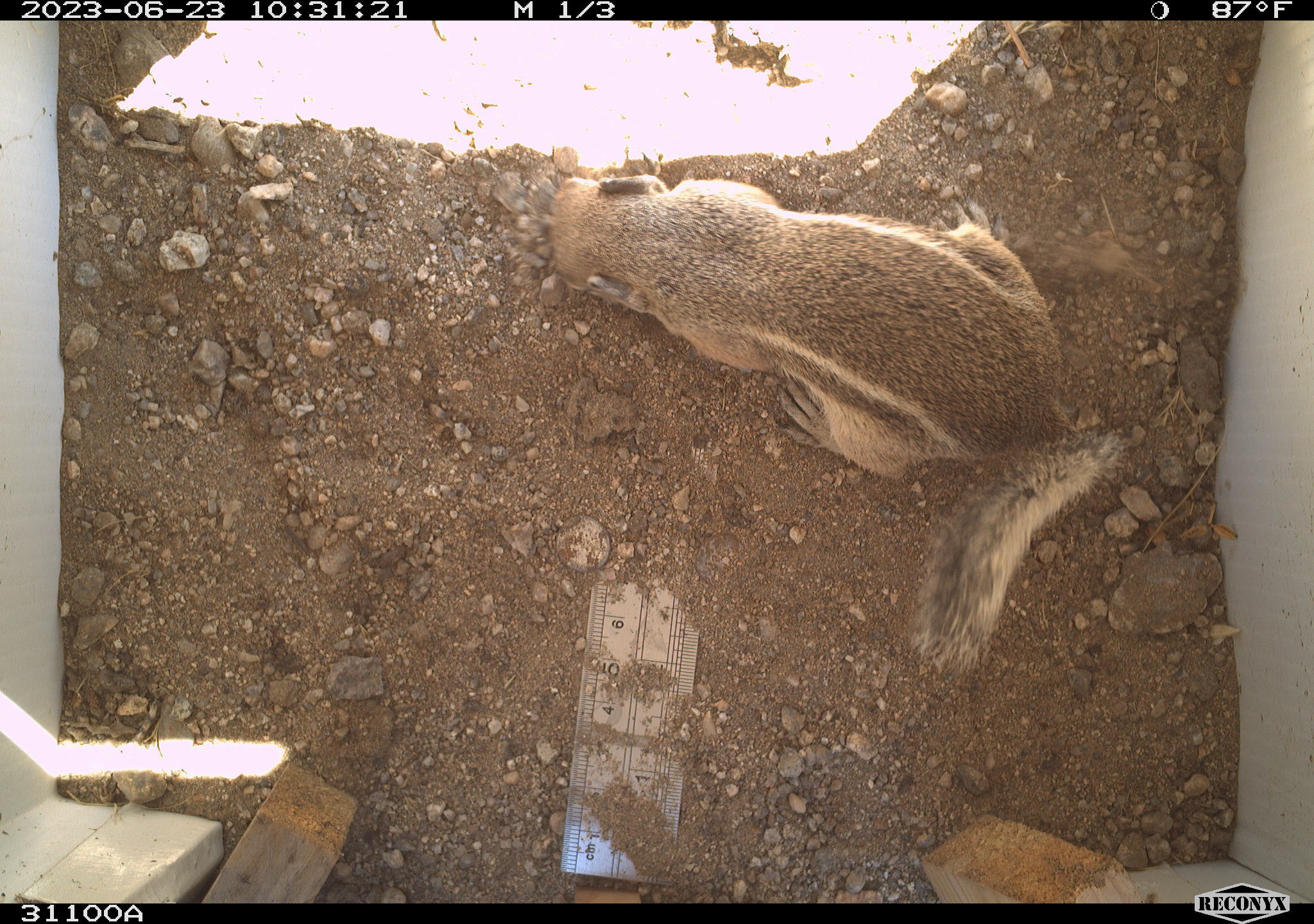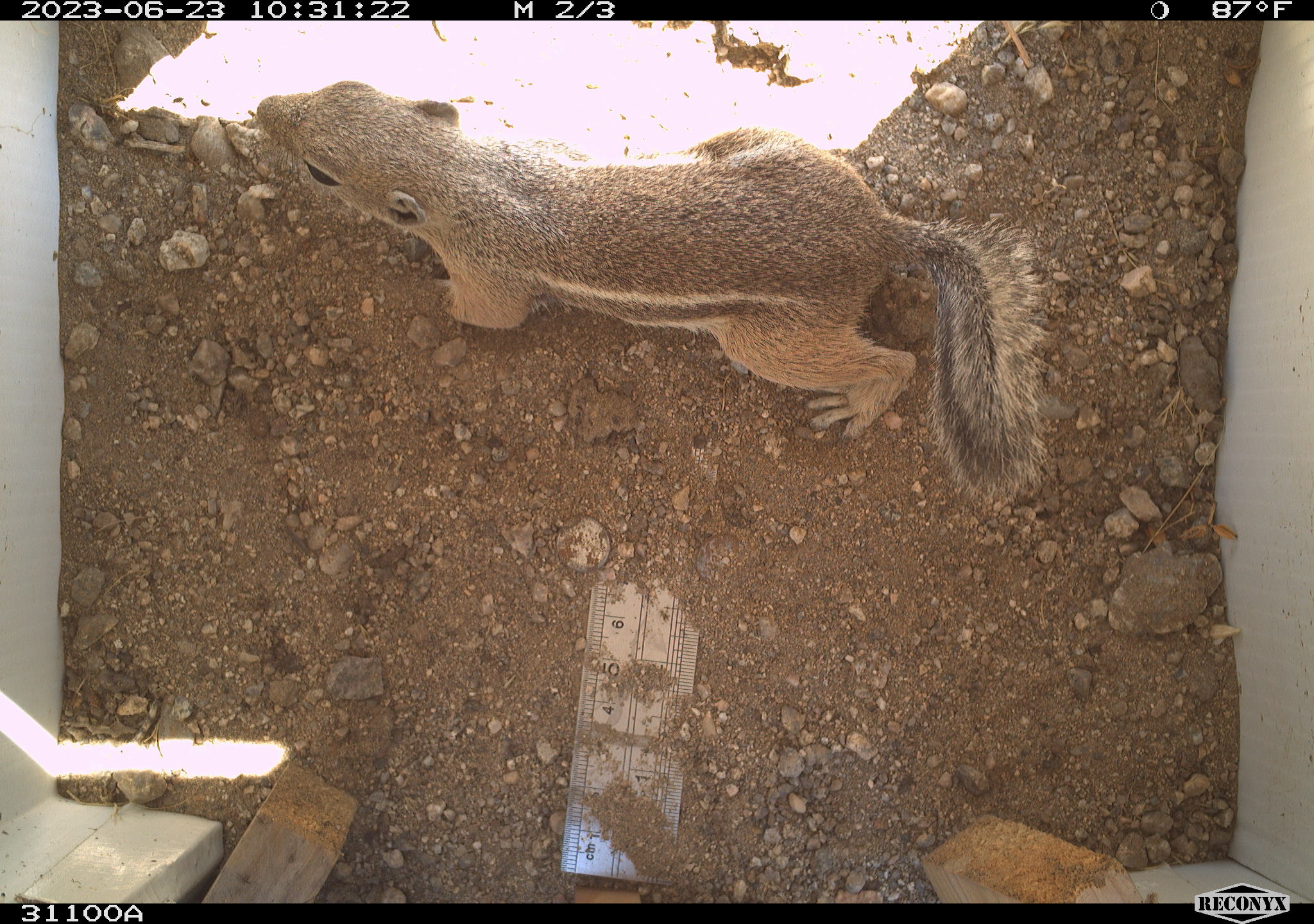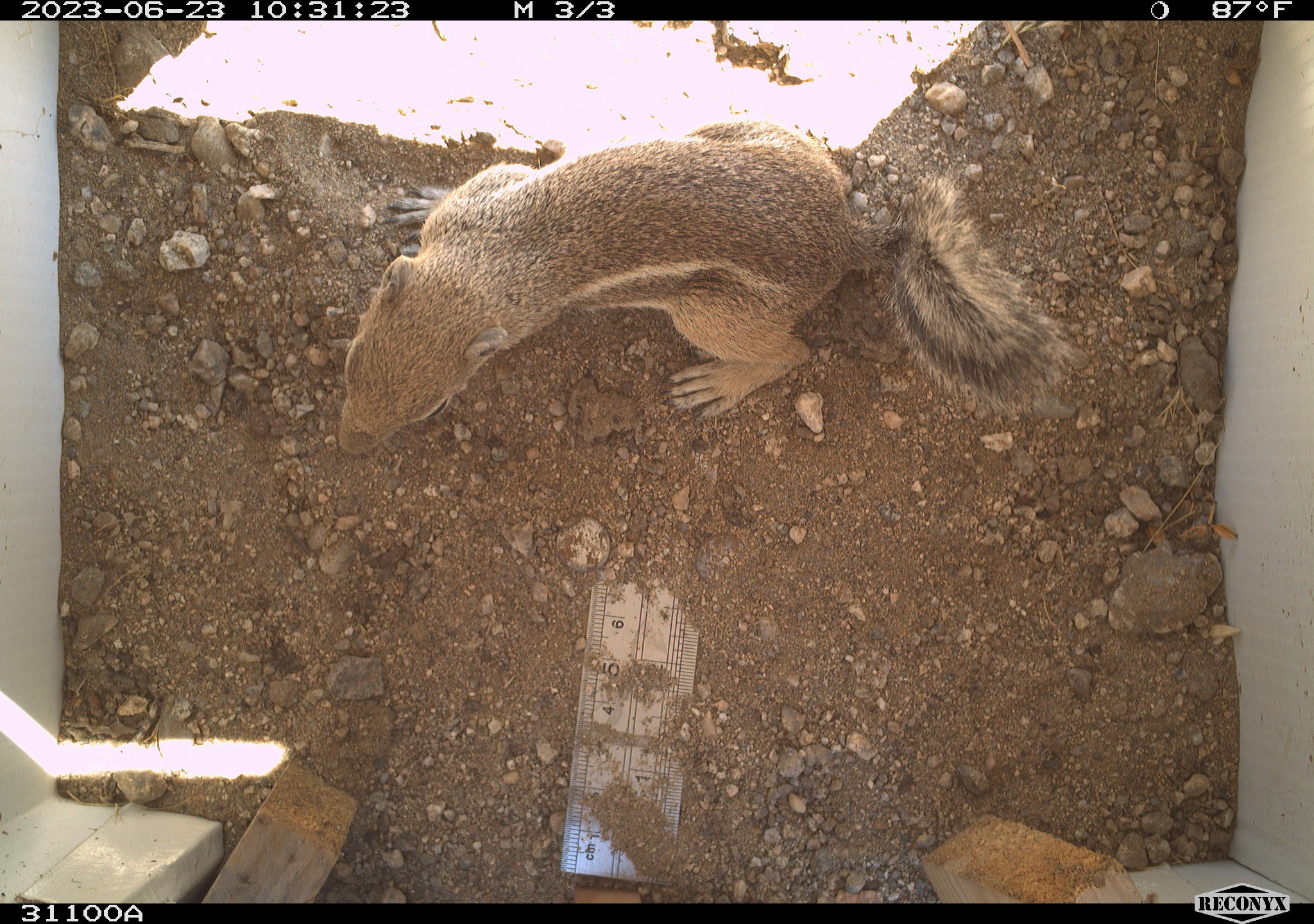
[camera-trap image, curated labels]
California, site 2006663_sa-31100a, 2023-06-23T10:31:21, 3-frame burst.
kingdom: Animalia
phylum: Chordata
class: Mammalia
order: Rodentia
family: Sciuridae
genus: Ammospermophilus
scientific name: Ammospermophilus leucurus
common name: white-tailed antelope squirrel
White-tailed antelope squirrel (Ammospermophilus leucurus).